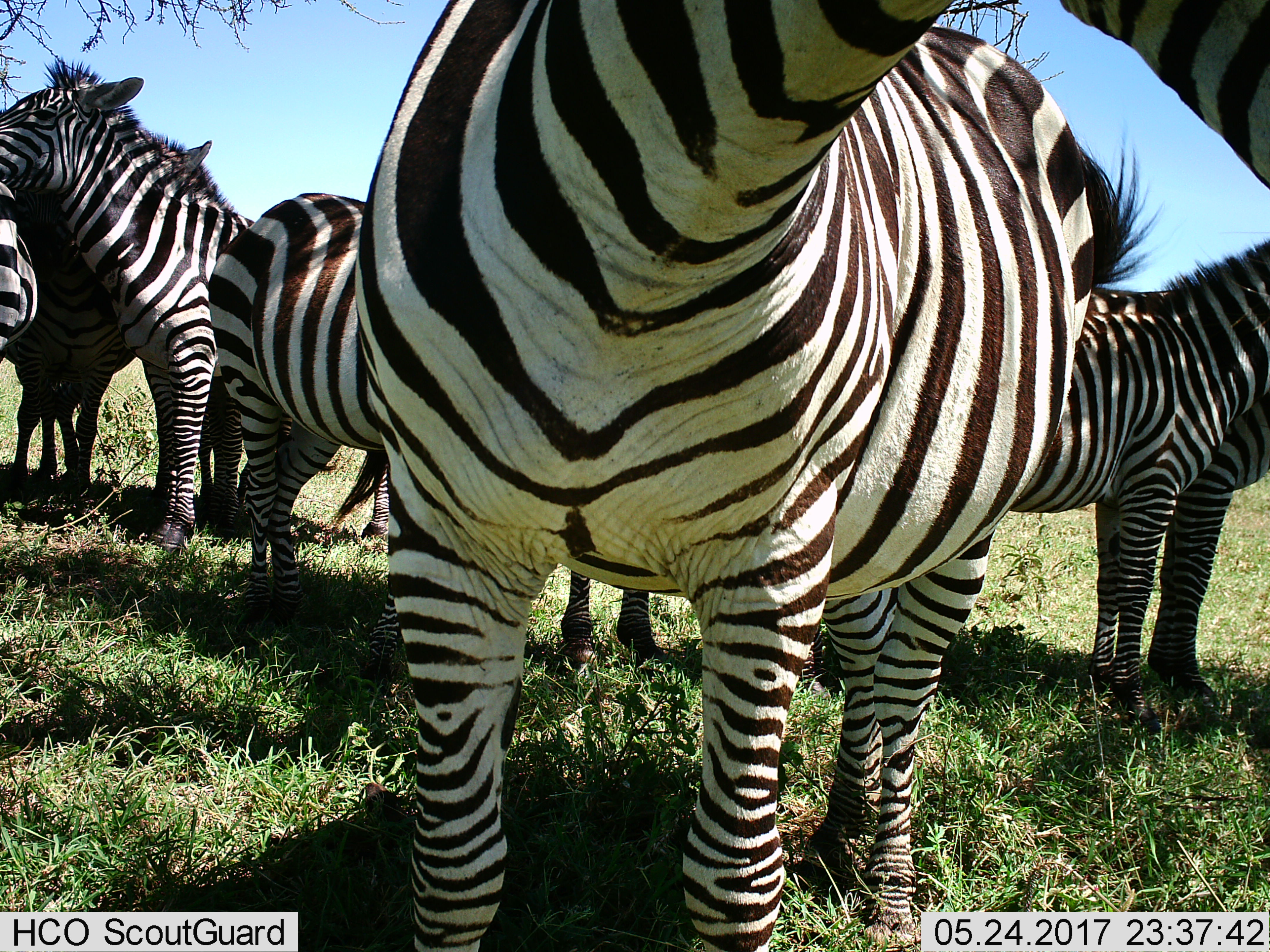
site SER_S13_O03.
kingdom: Animalia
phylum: Chordata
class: Mammalia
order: Perissodactyla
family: Equidae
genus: Equus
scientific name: Equus quagga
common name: plains zebra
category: zebraplains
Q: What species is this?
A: Zebraplains (plains zebra) (Equus quagga).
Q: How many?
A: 8.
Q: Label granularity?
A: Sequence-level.